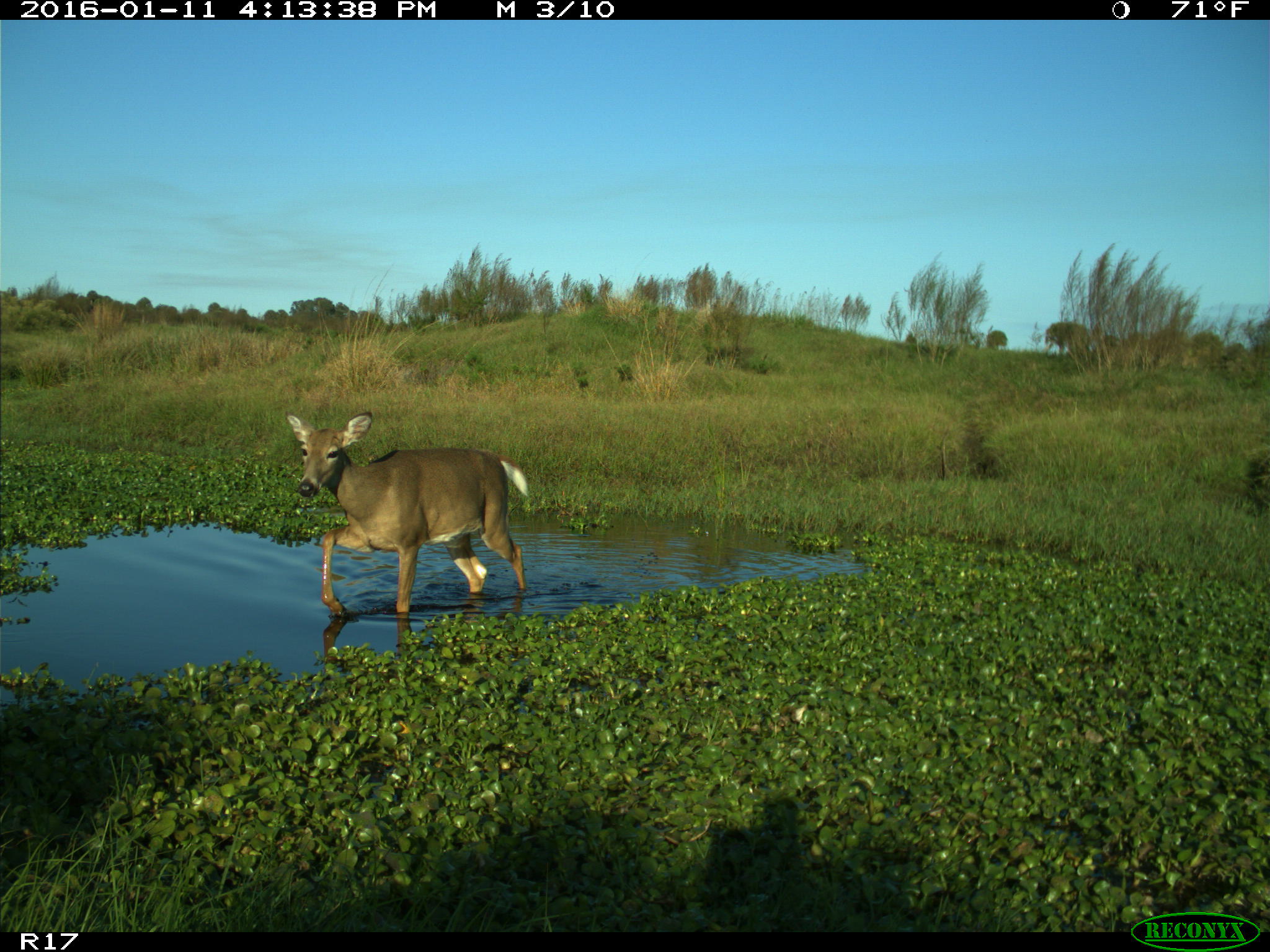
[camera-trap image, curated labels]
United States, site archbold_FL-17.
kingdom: Animalia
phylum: Chordata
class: Mammalia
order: Artiodactyla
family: Cervidae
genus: Odocoileus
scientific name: Odocoileus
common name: deer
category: unidentified deer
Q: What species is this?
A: Unidentified deer (deer) (Odocoileus).